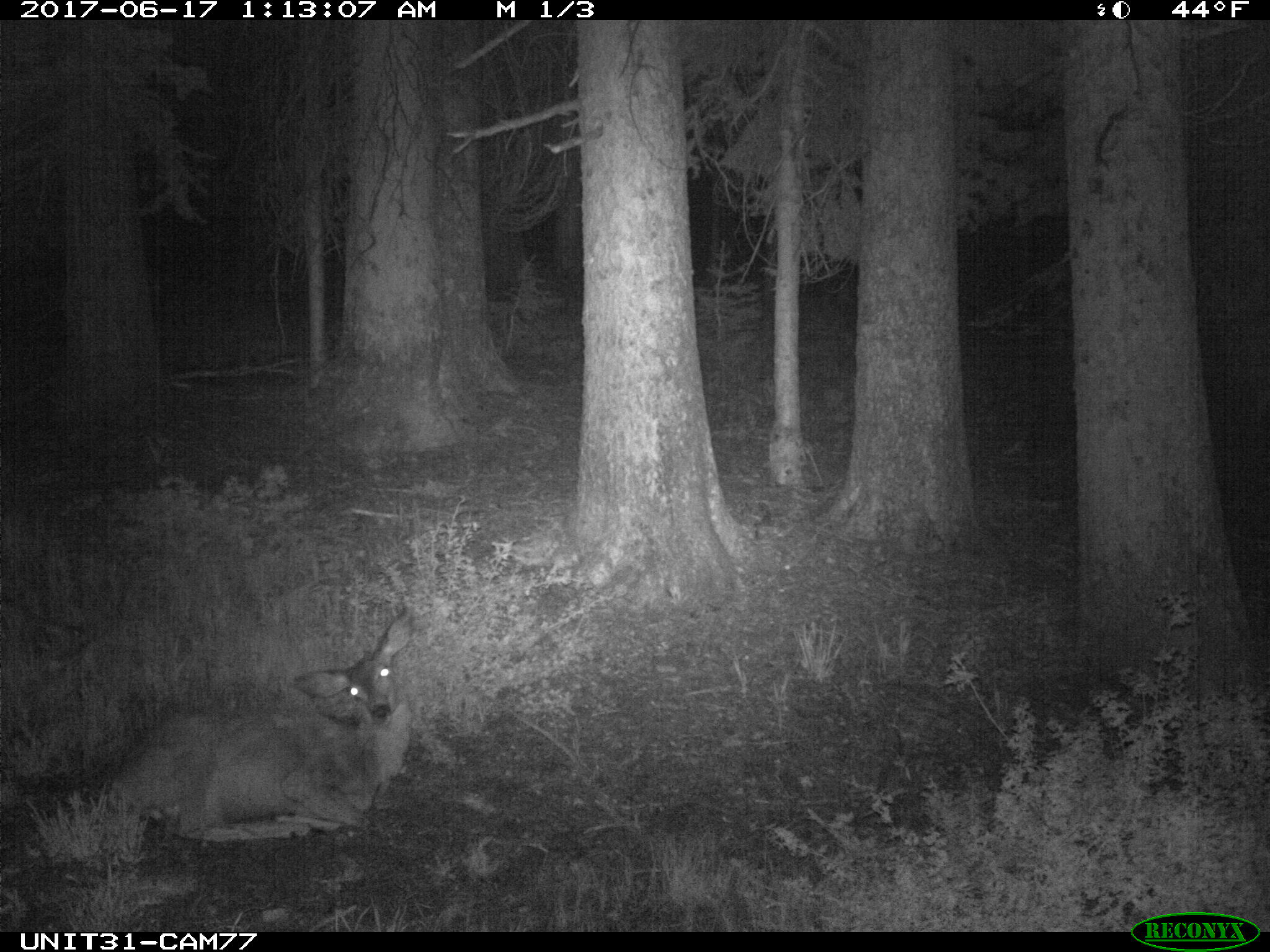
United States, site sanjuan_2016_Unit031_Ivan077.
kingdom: Animalia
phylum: Chordata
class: Mammalia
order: Artiodactyla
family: Cervidae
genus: Odocoileus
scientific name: Odocoileus hemionus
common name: mule deer